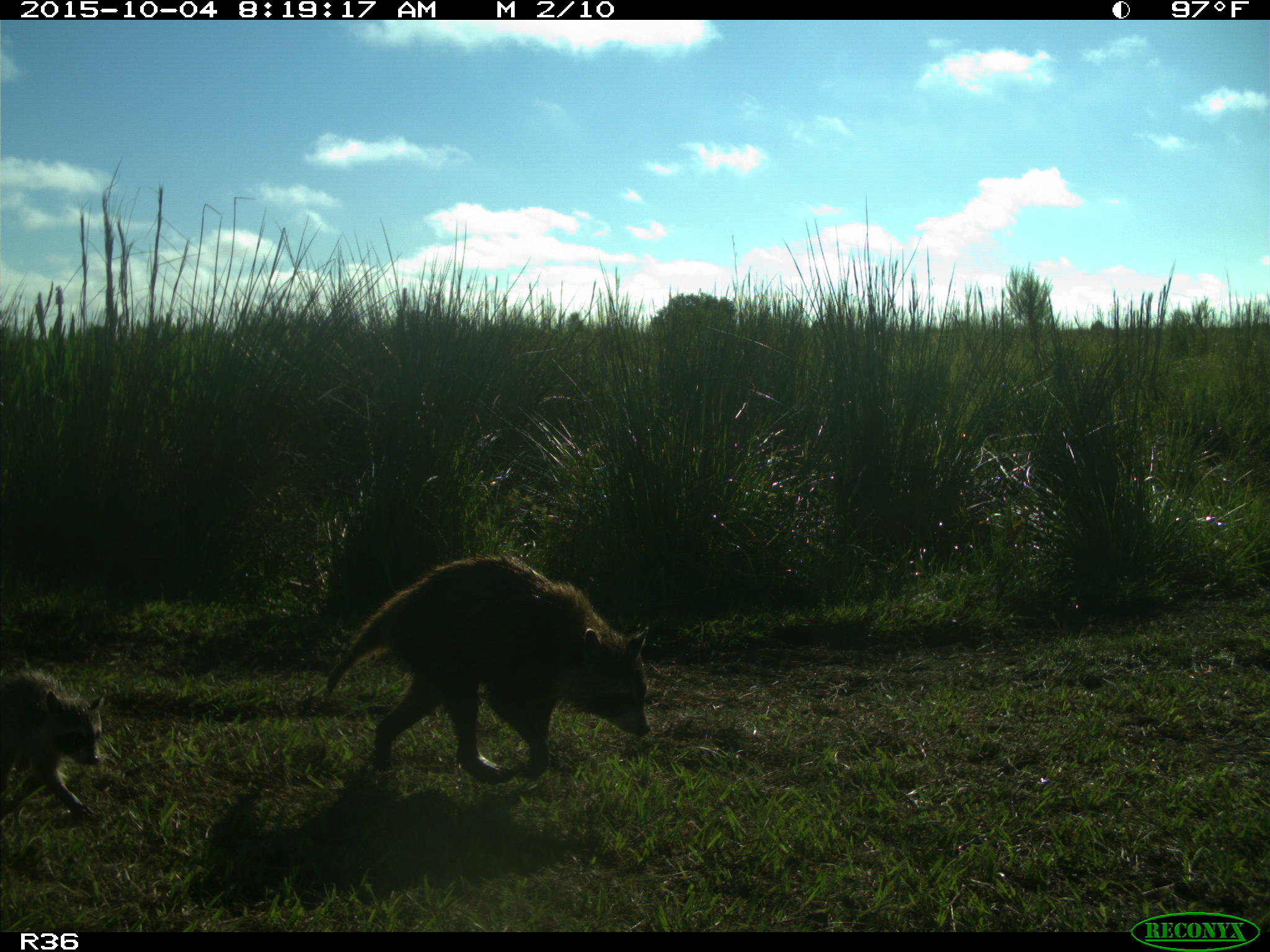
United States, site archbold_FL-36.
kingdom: Animalia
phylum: Chordata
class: Mammalia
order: Carnivora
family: Procyonidae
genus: Procyon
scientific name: Procyon lotor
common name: common raccoon